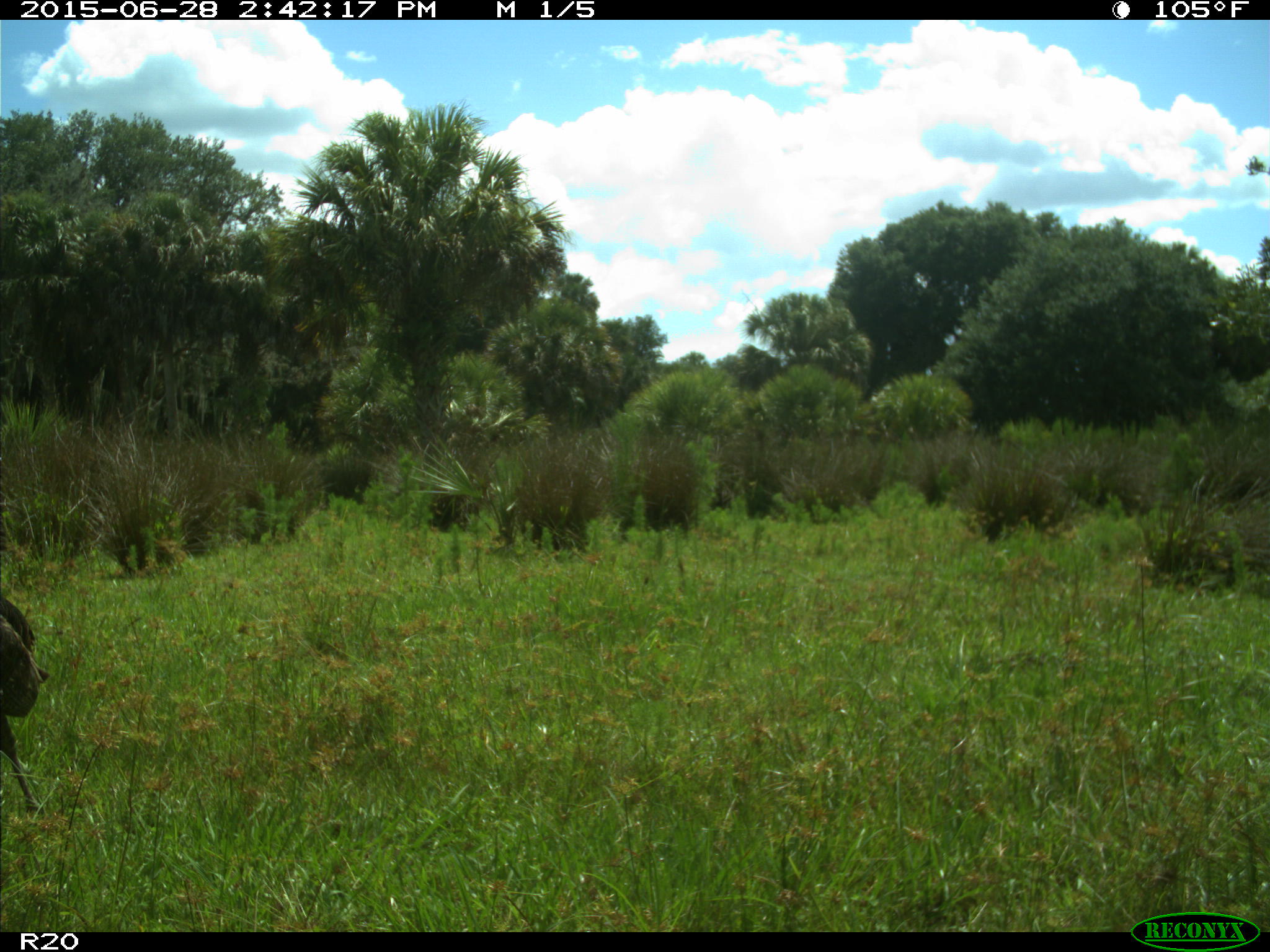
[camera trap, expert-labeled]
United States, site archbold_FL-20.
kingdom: Animalia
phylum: Chordata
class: Aves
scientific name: Aves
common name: birds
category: unidentified bird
Unidentified bird (birds) (Aves).